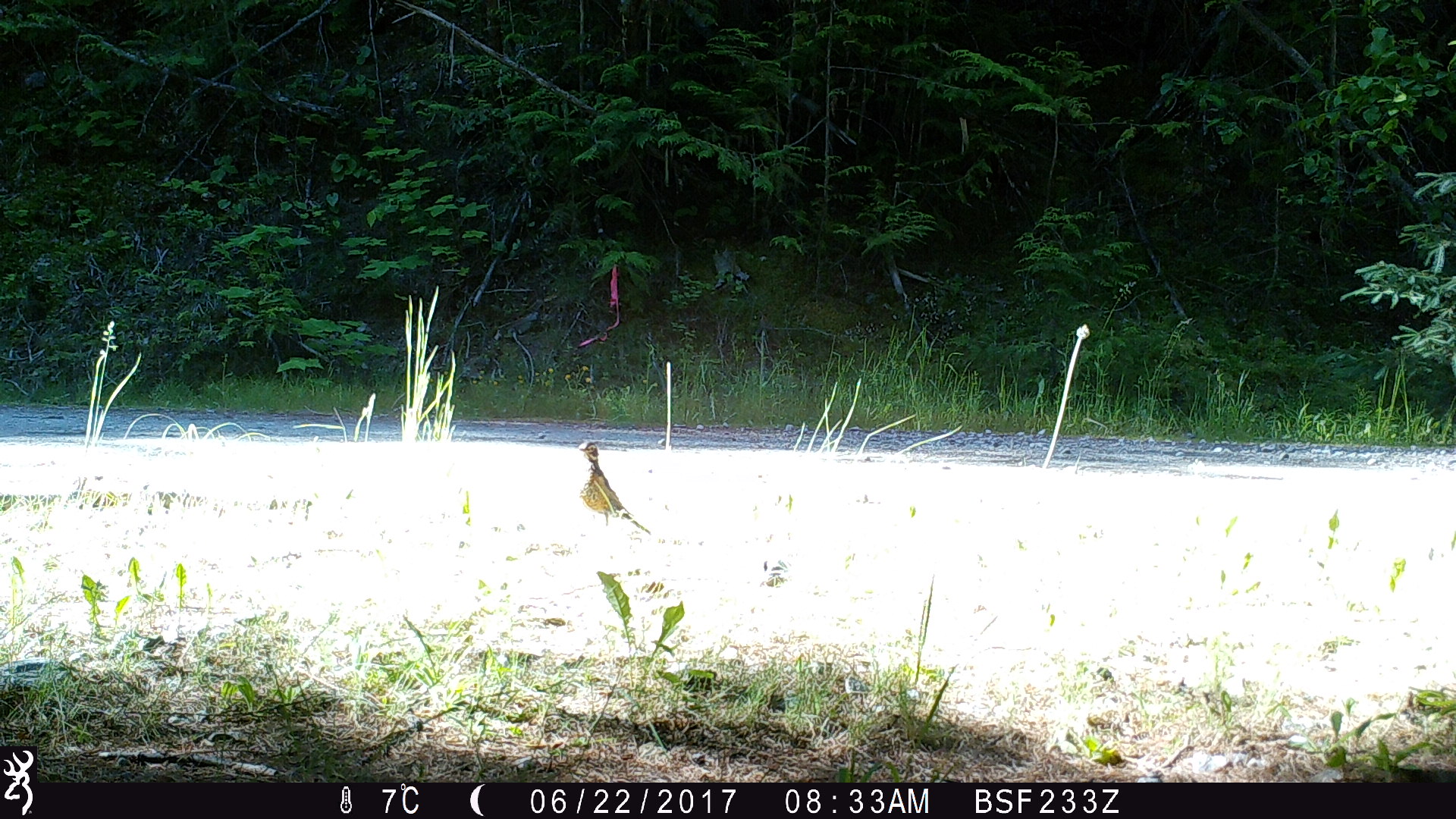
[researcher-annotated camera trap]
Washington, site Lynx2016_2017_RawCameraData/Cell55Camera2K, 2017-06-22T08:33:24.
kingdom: Animalia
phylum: Chordata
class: Aves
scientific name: Aves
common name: birds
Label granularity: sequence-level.